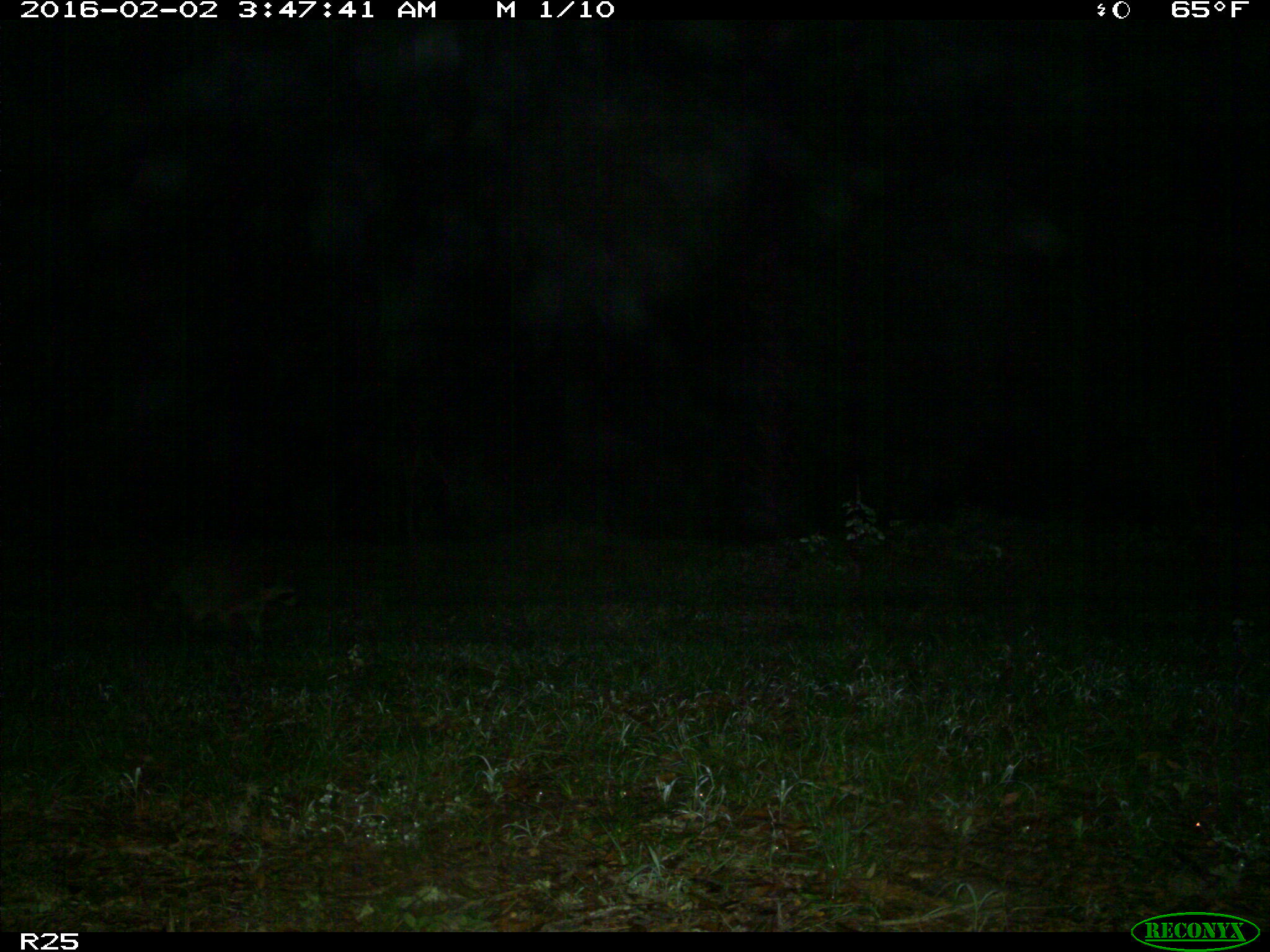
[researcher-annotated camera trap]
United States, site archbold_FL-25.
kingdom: Animalia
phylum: Chordata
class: Mammalia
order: Carnivora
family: Procyonidae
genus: Procyon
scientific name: Procyon lotor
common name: common raccoon